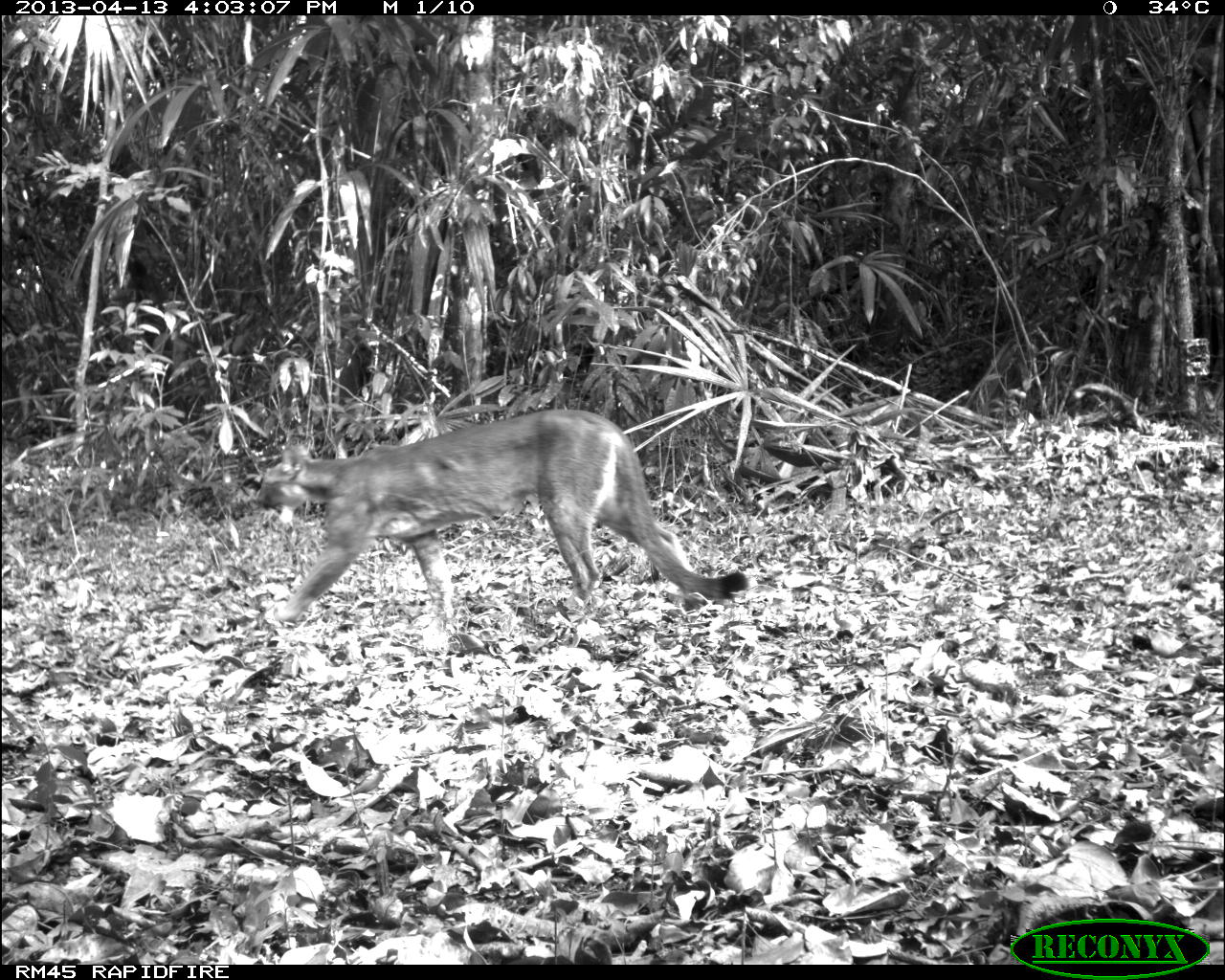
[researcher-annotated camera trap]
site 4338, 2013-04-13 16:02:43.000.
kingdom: Animalia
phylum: Chordata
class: Mammalia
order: Carnivora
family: Felidae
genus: Puma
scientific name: Puma concolor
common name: mountain lion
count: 1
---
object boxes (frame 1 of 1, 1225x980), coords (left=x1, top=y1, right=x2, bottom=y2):
puma concolor: (left=248, top=406, right=747, bottom=625)